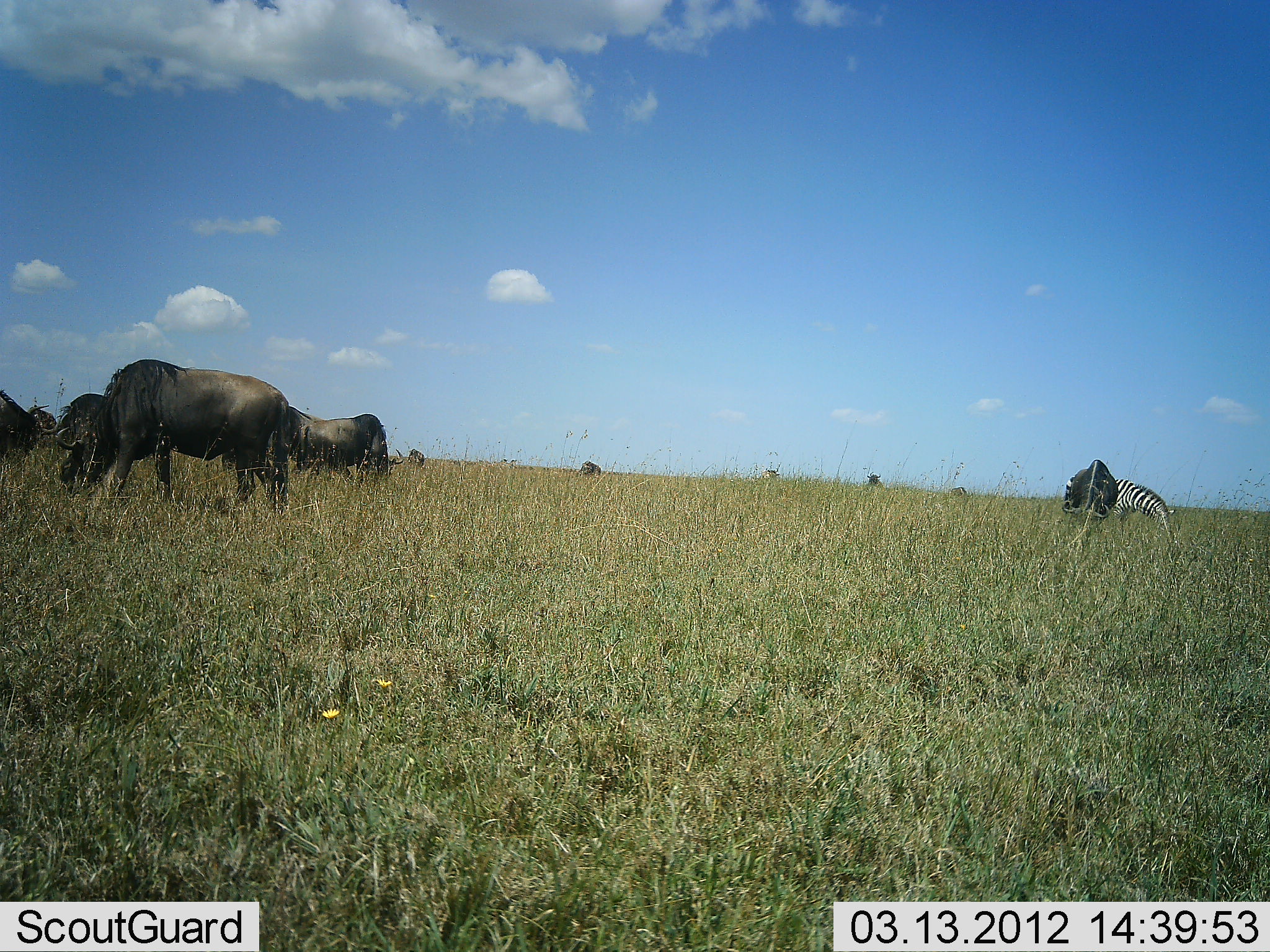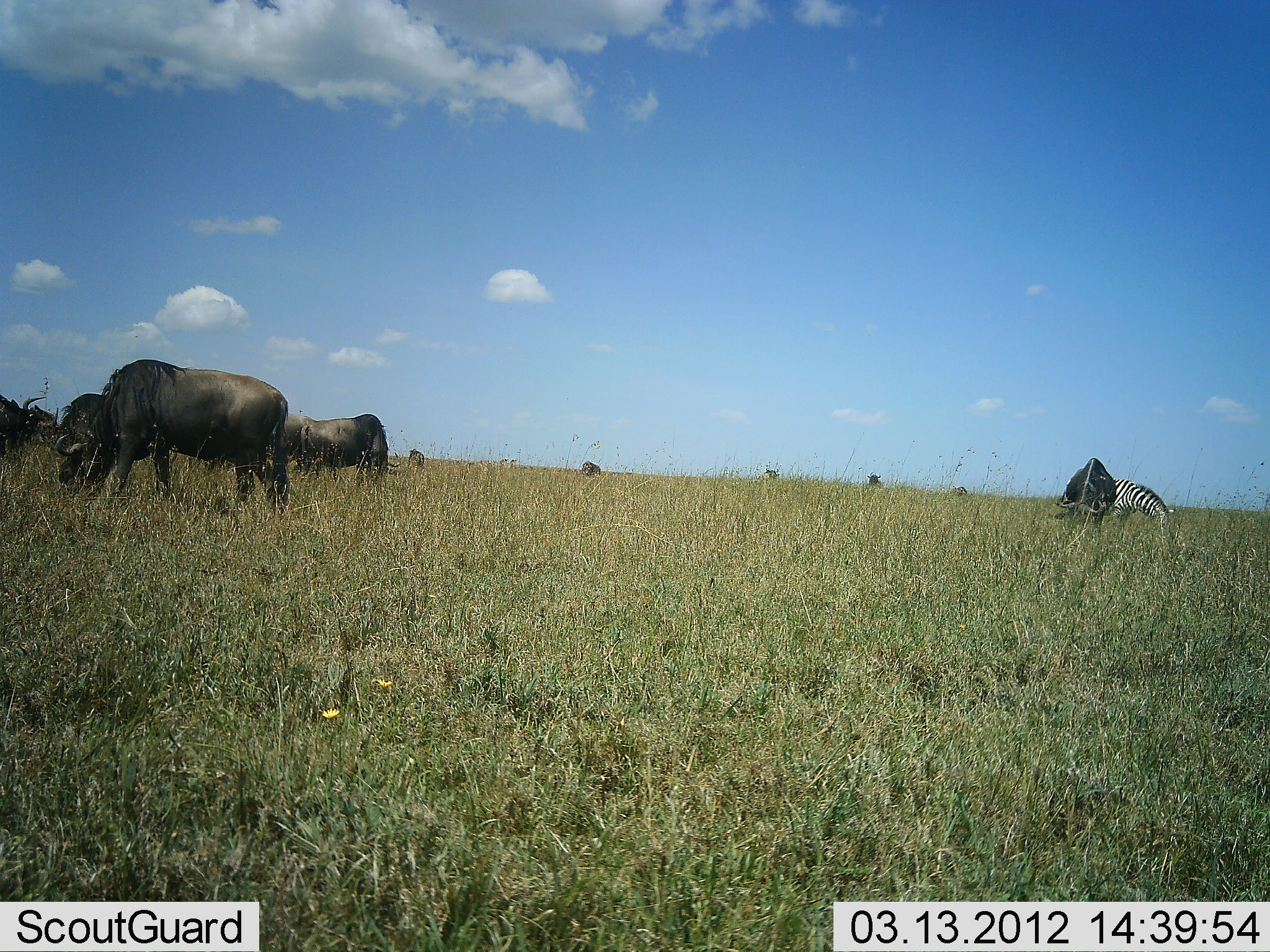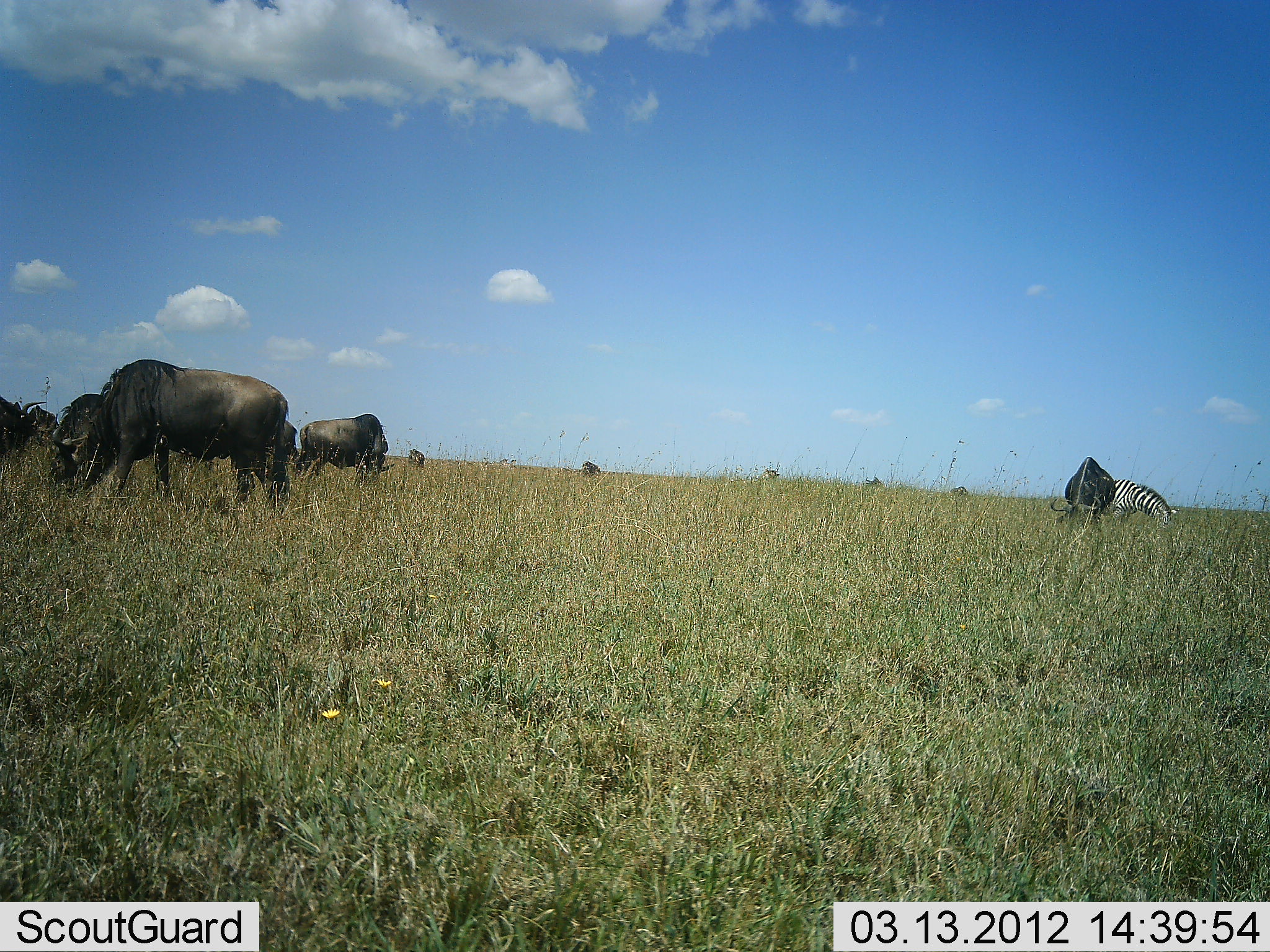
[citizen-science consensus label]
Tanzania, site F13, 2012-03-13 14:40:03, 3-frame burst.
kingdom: Animalia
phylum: Chordata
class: Mammalia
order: Artiodactyla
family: Bovidae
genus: Connochaetes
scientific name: Connochaetes taurinus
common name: blue wildebeest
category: wildebeest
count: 9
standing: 19%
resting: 0%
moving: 6%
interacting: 0%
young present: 0%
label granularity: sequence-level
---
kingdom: Animalia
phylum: Chordata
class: Mammalia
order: Perissodactyla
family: Equidae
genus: Equus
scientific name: Equus quagga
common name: plains zebra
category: zebra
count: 1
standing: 17%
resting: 0%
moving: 0%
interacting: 0%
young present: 0%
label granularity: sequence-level